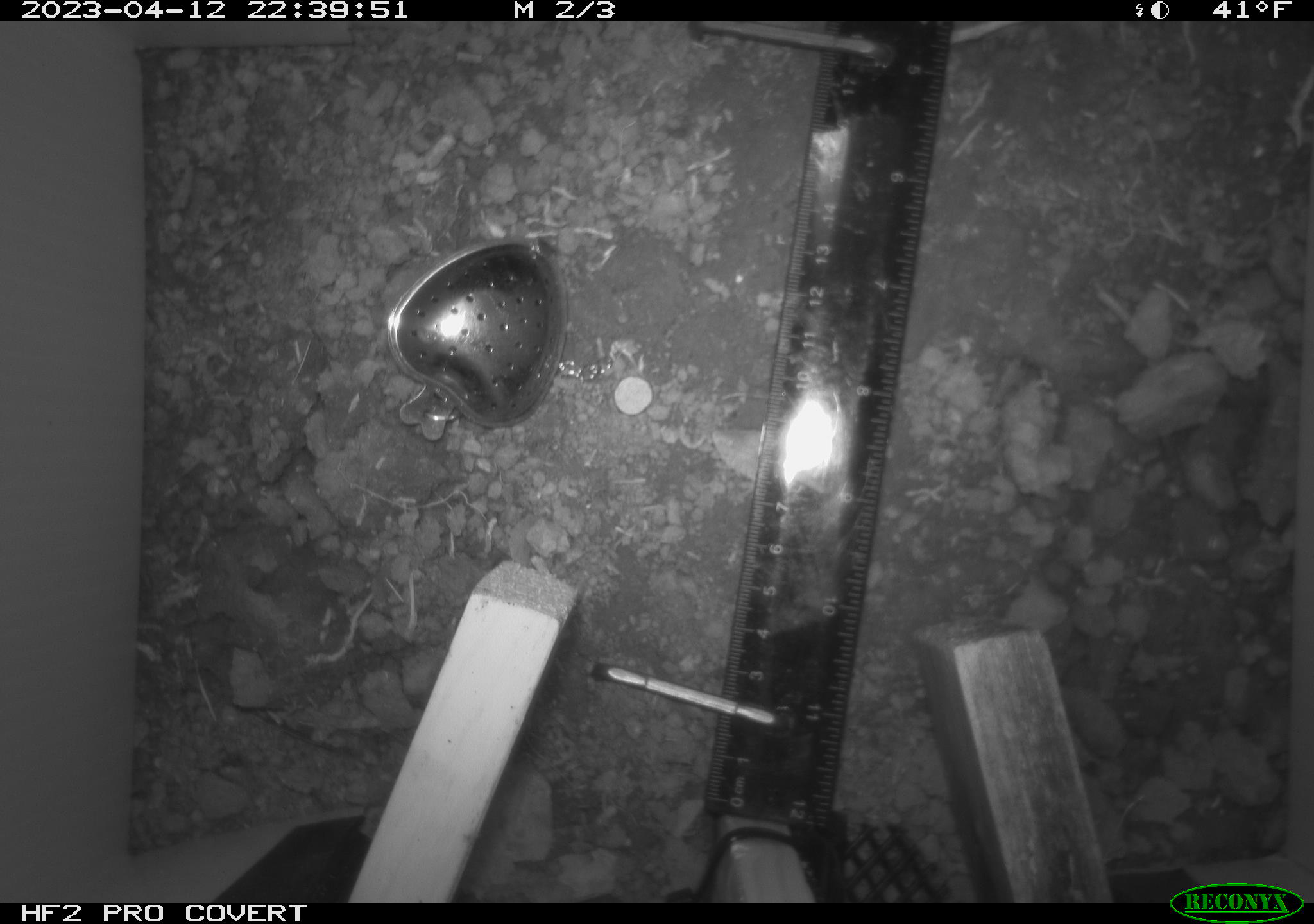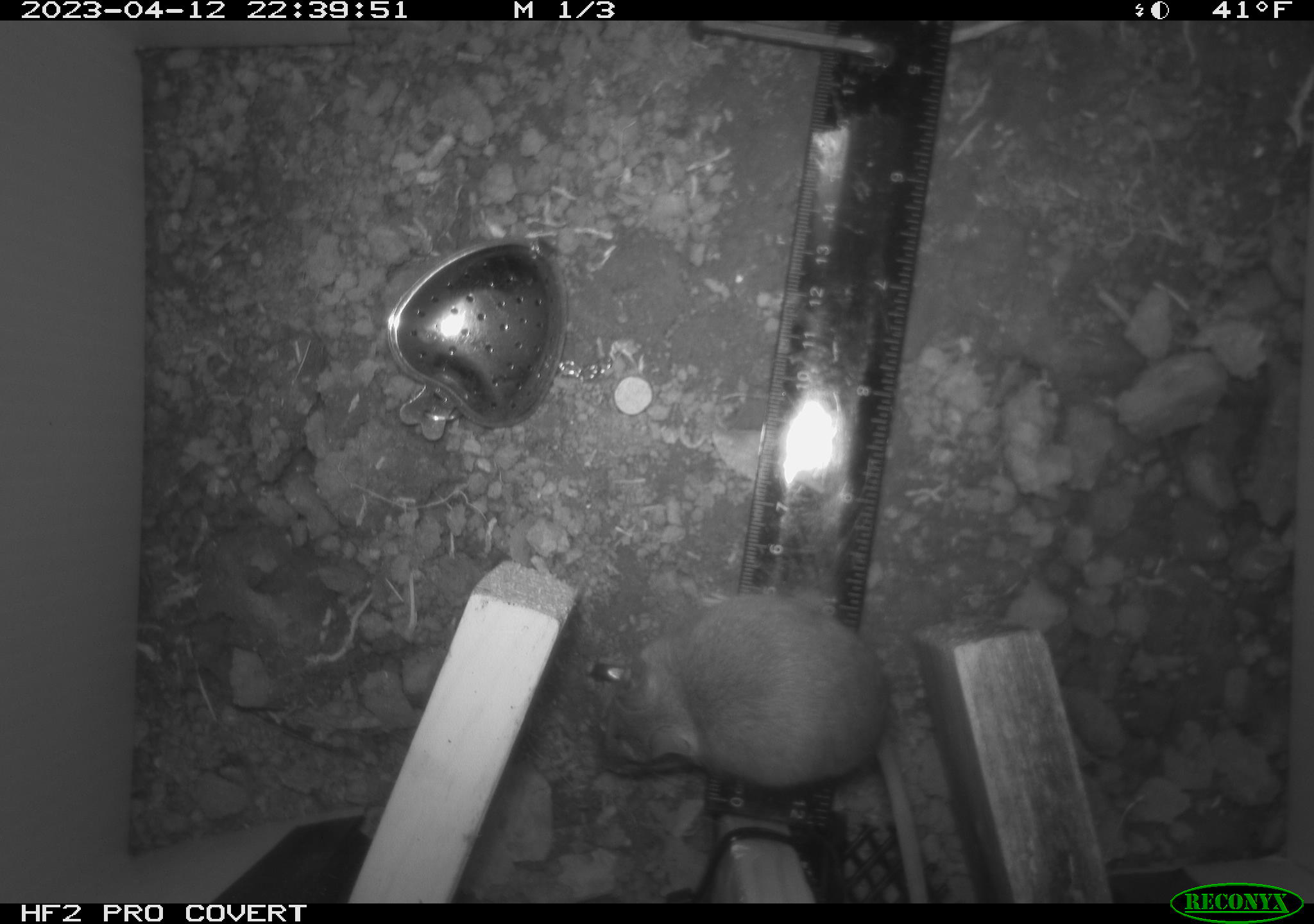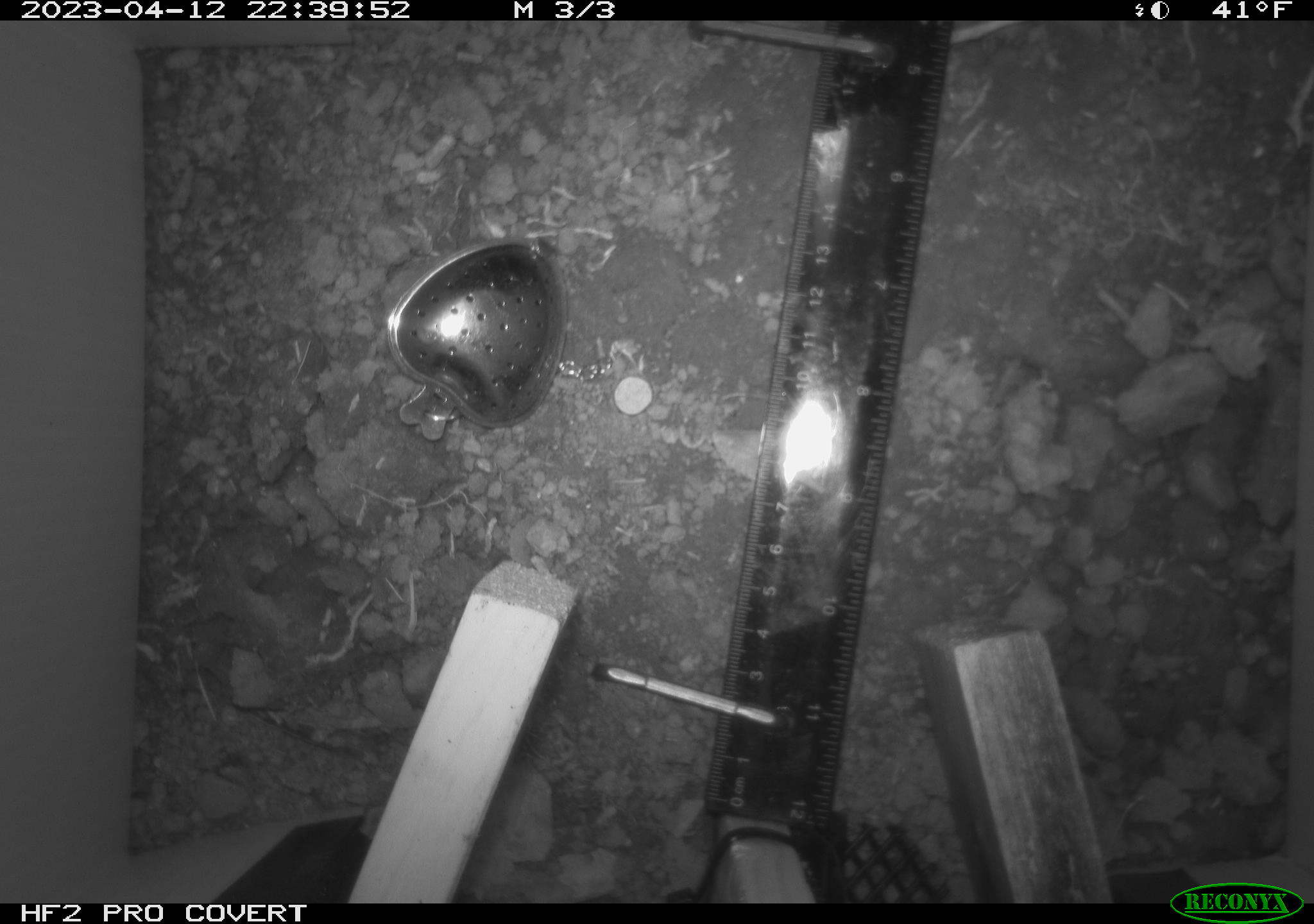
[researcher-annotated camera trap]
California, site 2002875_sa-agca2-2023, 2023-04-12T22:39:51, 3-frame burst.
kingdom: Animalia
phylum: Chordata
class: Mammalia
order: Rodentia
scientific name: Rodentia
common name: mouse species